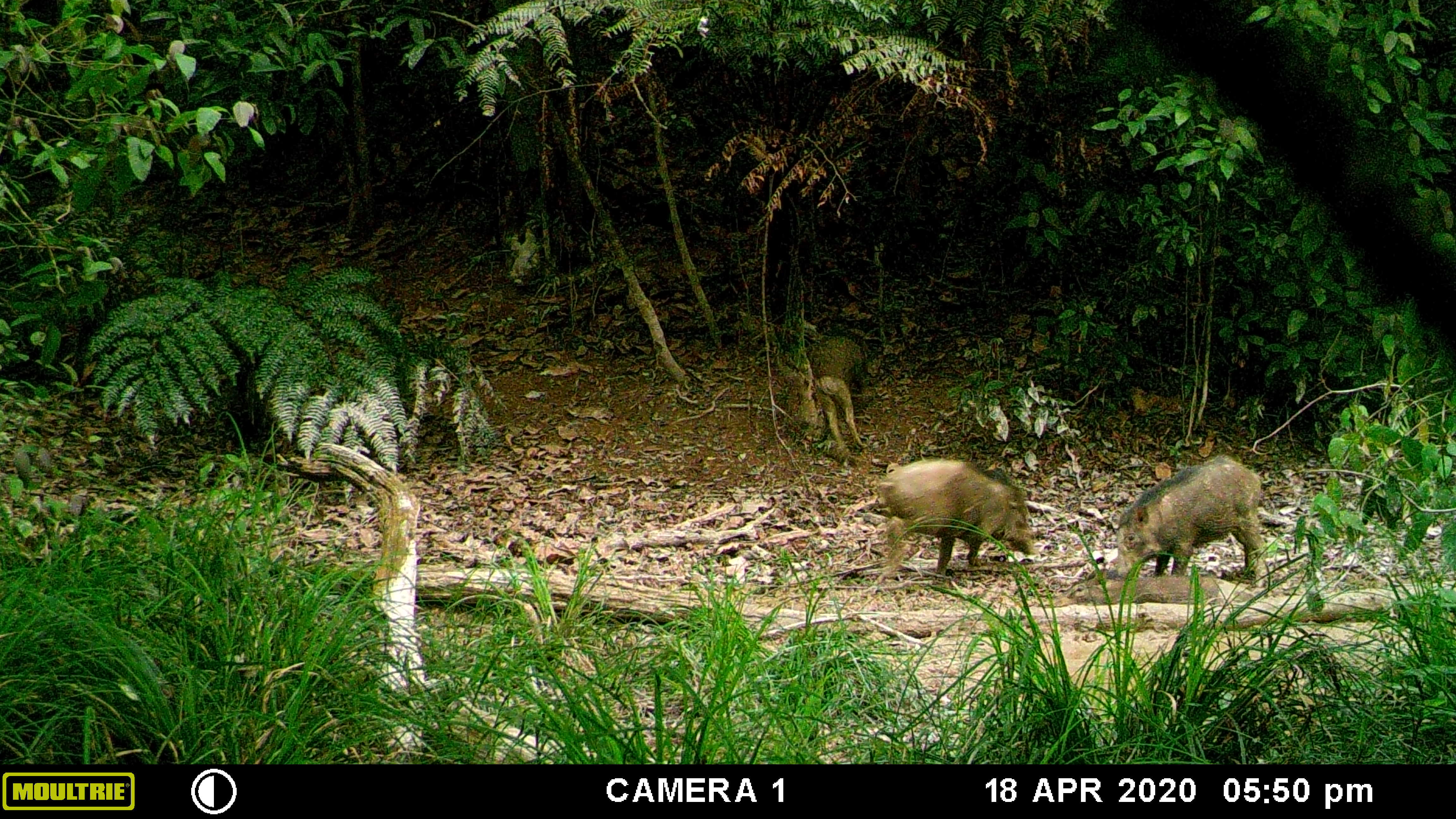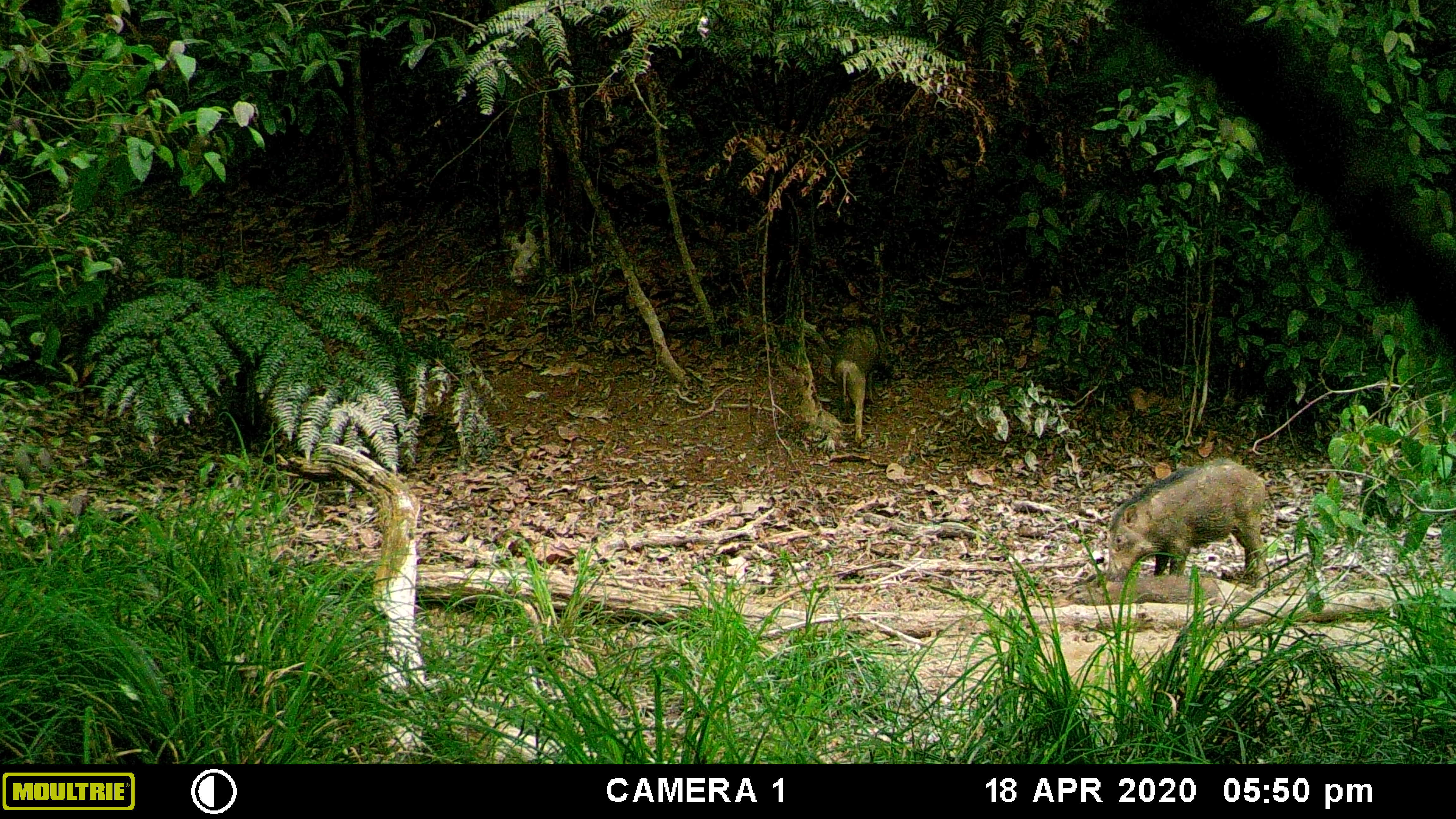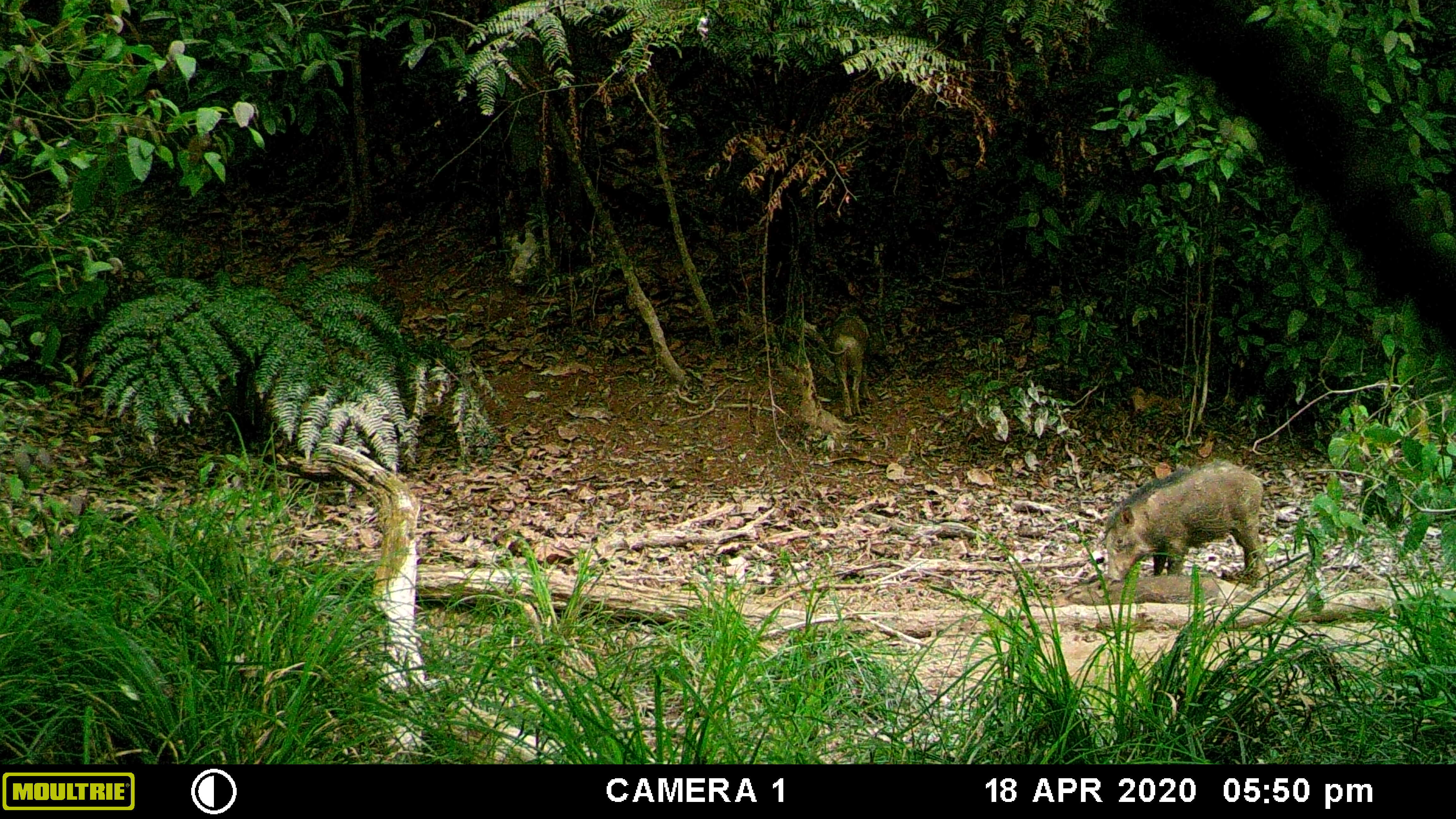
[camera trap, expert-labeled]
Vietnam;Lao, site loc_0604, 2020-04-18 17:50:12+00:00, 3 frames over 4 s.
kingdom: Animalia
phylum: Chordata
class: Mammalia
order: Artiodactyla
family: Suidae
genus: Sus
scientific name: Sus scrofa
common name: eurasian wild pig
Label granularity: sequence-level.